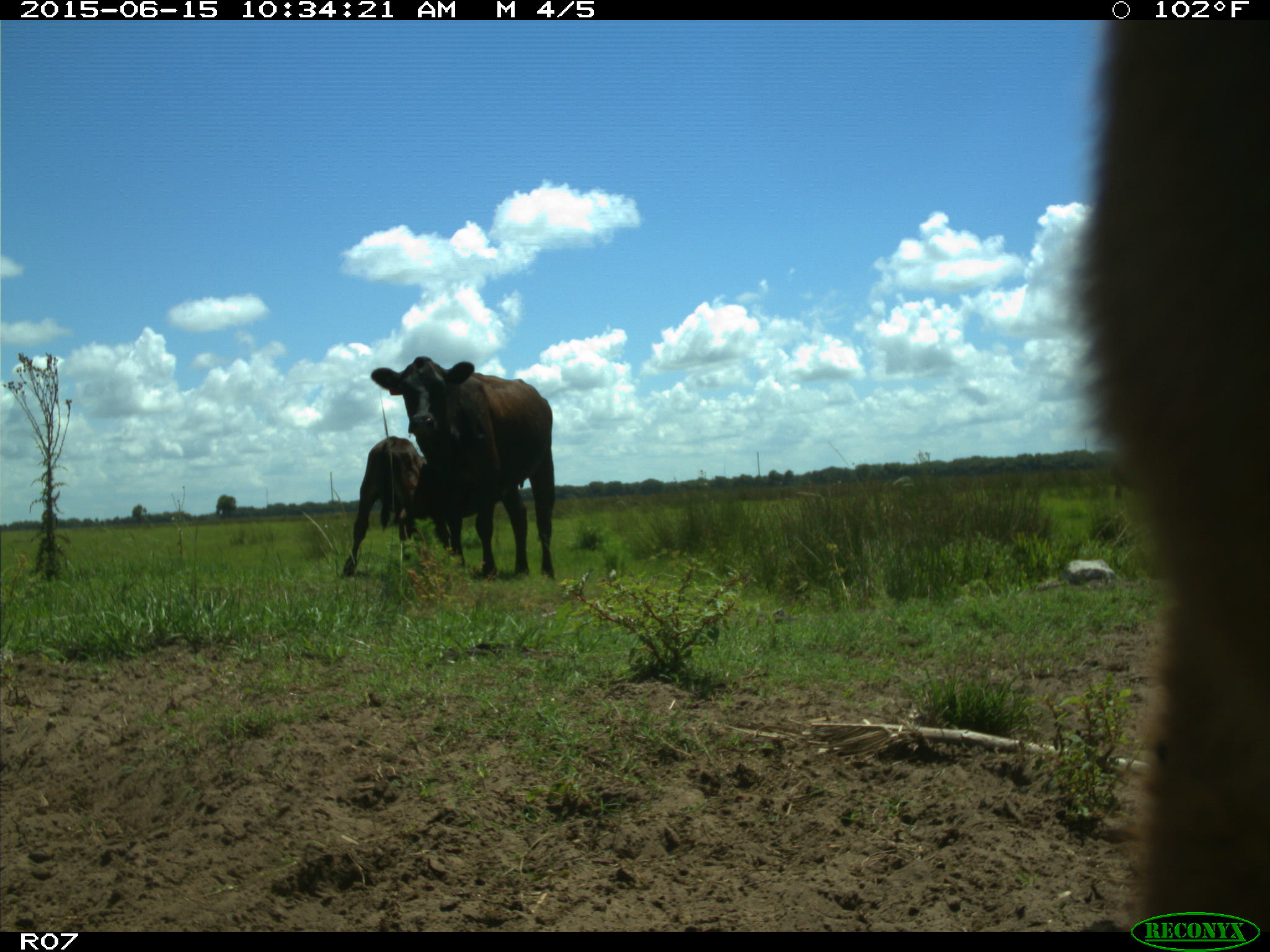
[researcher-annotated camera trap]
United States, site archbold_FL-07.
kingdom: Animalia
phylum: Chordata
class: Mammalia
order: Artiodactyla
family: Bovidae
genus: Bos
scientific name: Bos taurus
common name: domestic cow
Bos taurus (domestic cow).